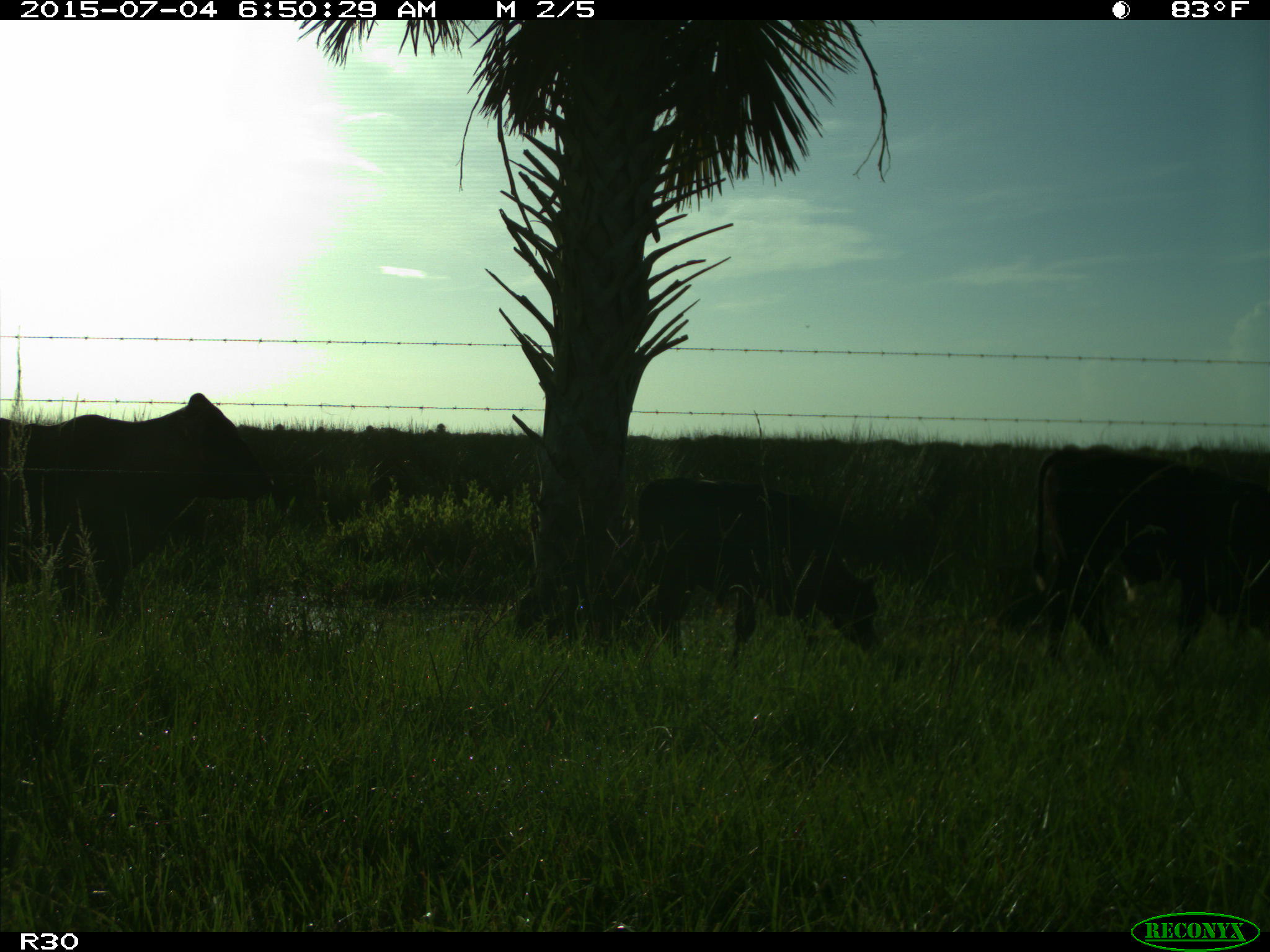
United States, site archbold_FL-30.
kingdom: Animalia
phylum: Chordata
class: Mammalia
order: Artiodactyla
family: Bovidae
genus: Bos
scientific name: Bos taurus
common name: domestic cow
Bos taurus (domestic cow).